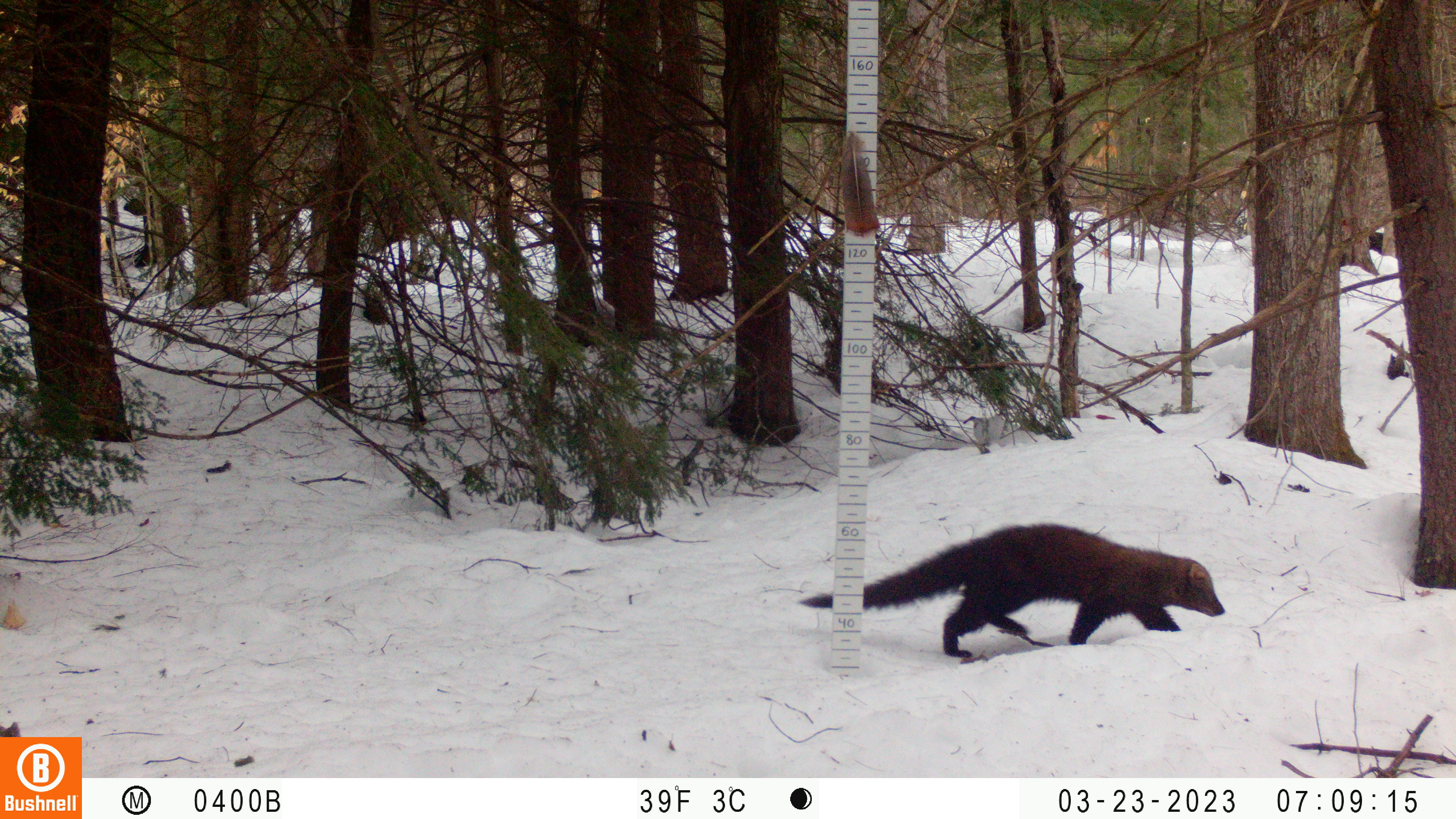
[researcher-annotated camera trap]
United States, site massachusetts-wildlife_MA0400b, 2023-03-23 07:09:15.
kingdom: Animalia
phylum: Chordata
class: Mammalia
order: Carnivora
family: Mustelidae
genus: Pekania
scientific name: Pekania pennanti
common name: fisher